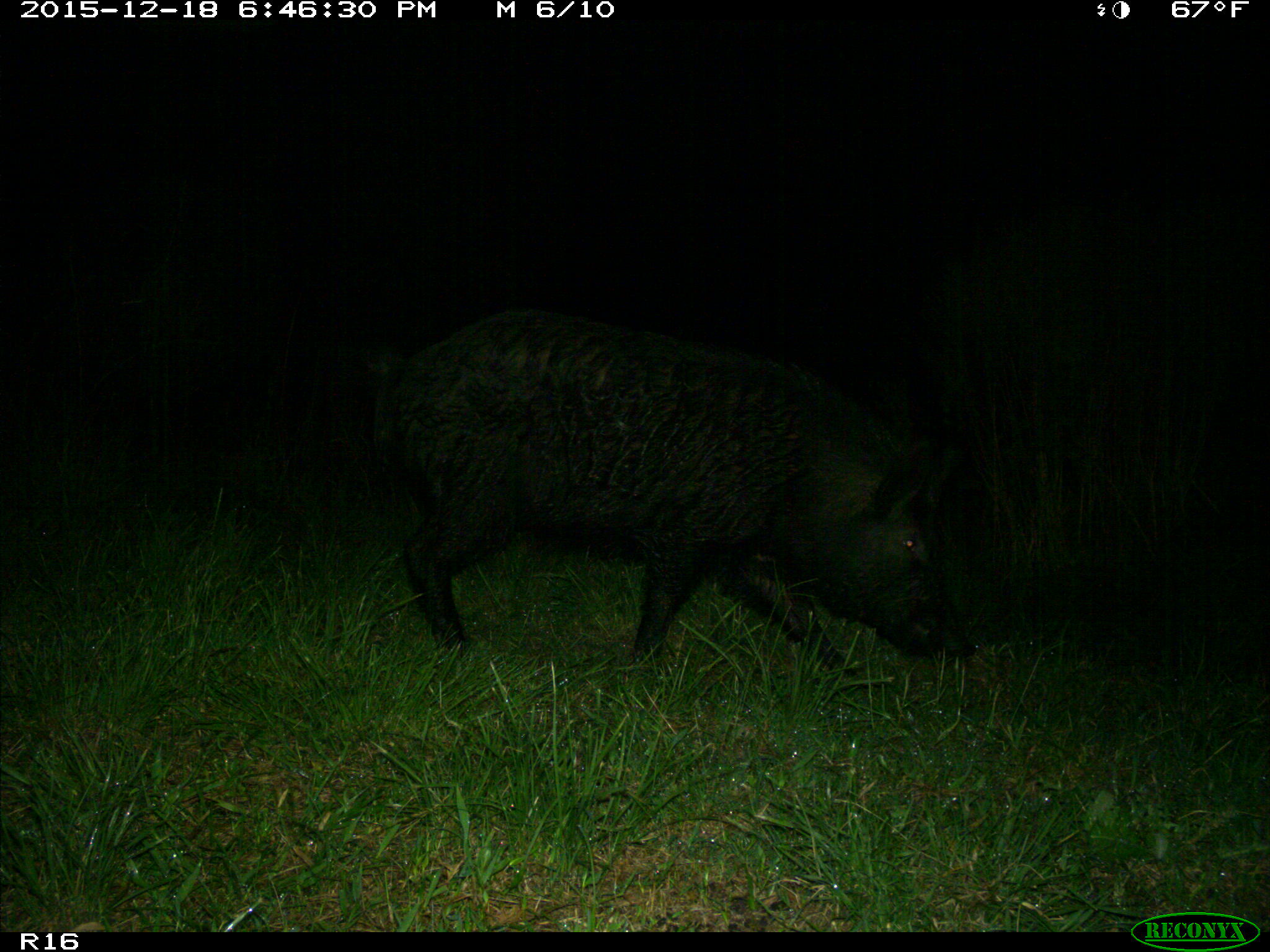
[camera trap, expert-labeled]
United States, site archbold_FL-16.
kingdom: Animalia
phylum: Chordata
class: Mammalia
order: Artiodactyla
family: Suidae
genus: Sus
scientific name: Sus scrofa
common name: wild boar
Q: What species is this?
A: Sus scrofa (wild boar).